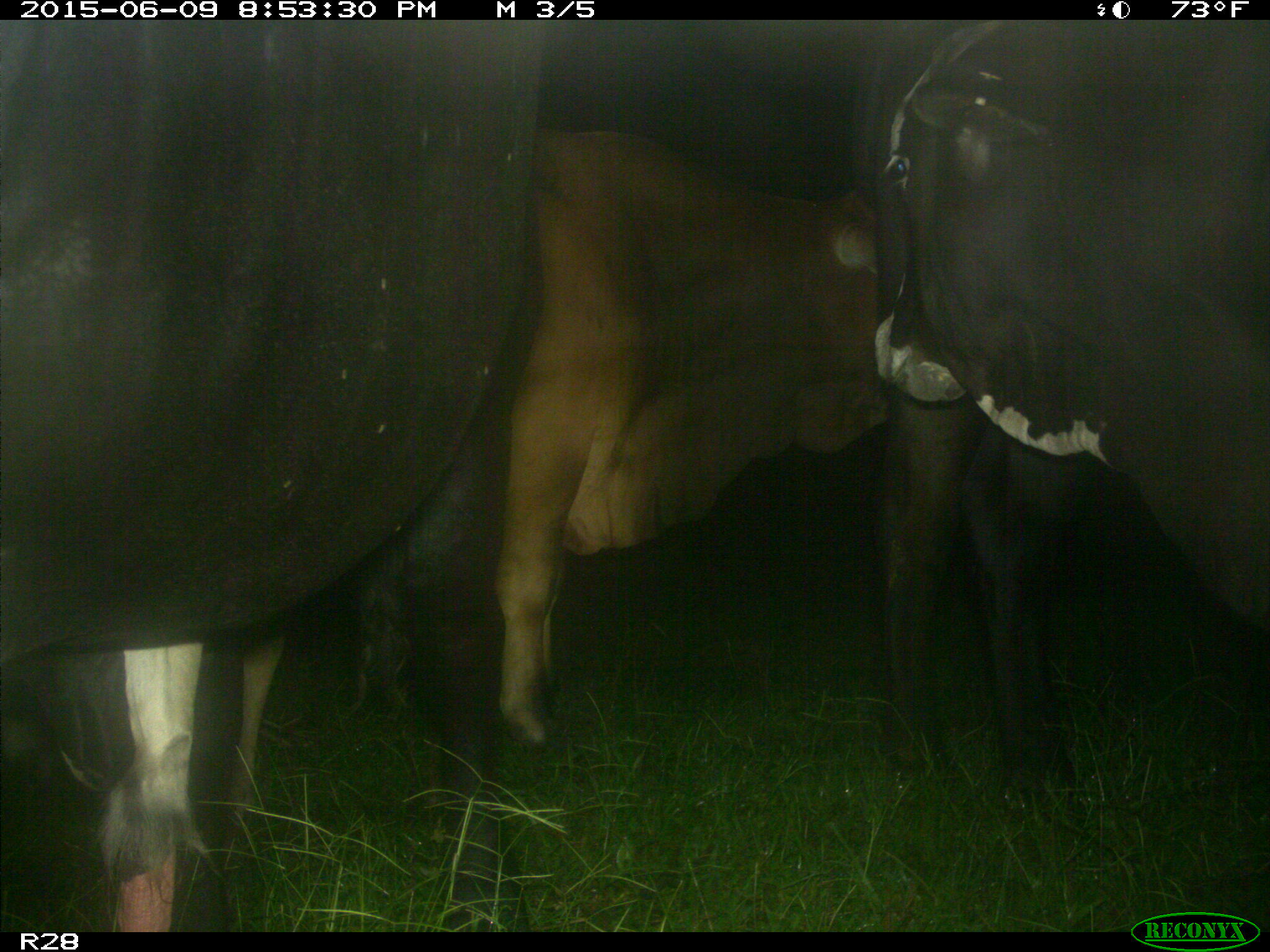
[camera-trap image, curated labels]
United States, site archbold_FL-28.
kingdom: Animalia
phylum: Chordata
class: Mammalia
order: Artiodactyla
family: Bovidae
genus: Bos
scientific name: Bos taurus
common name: domestic cow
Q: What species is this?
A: Bos taurus (domestic cow).